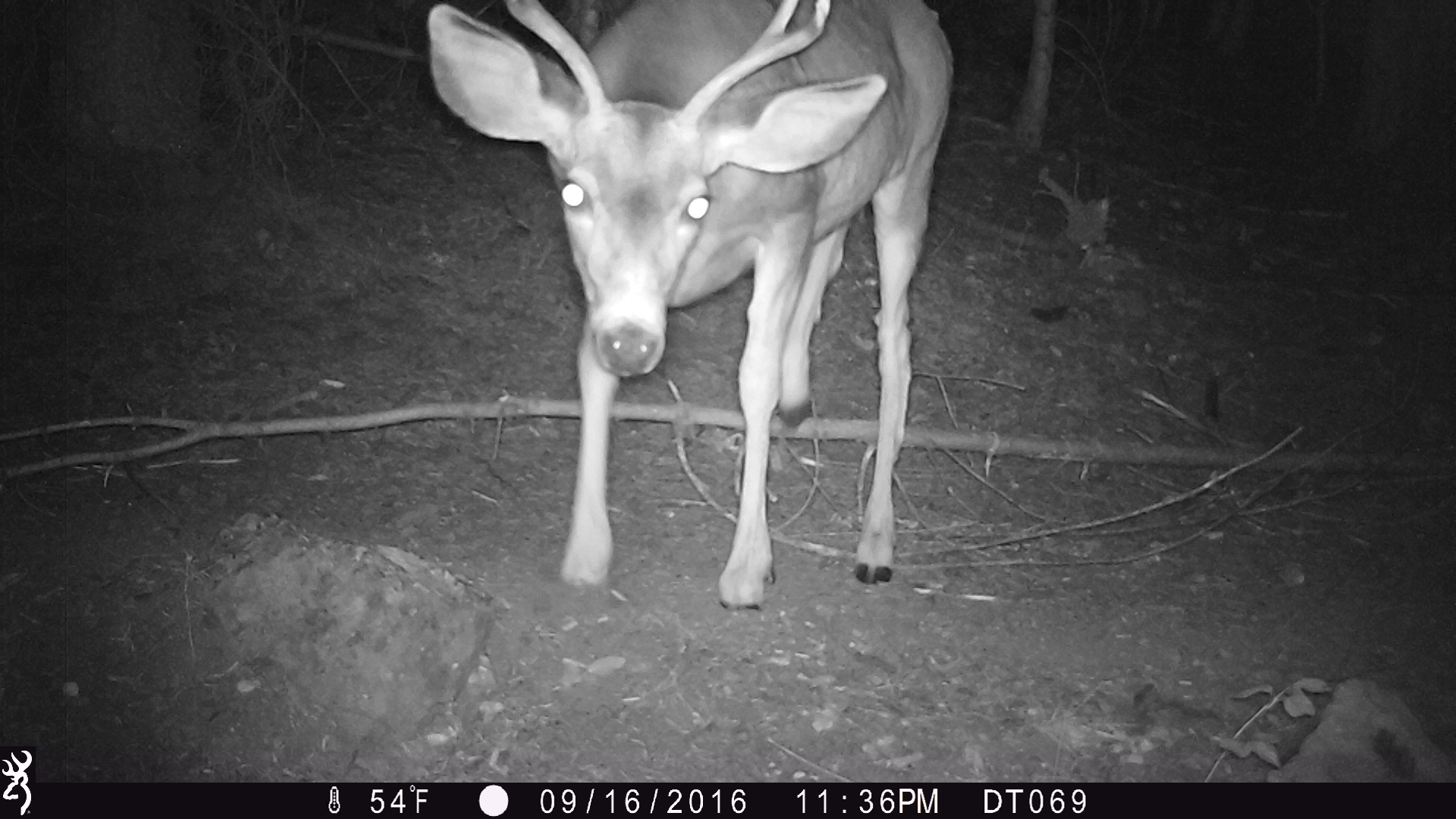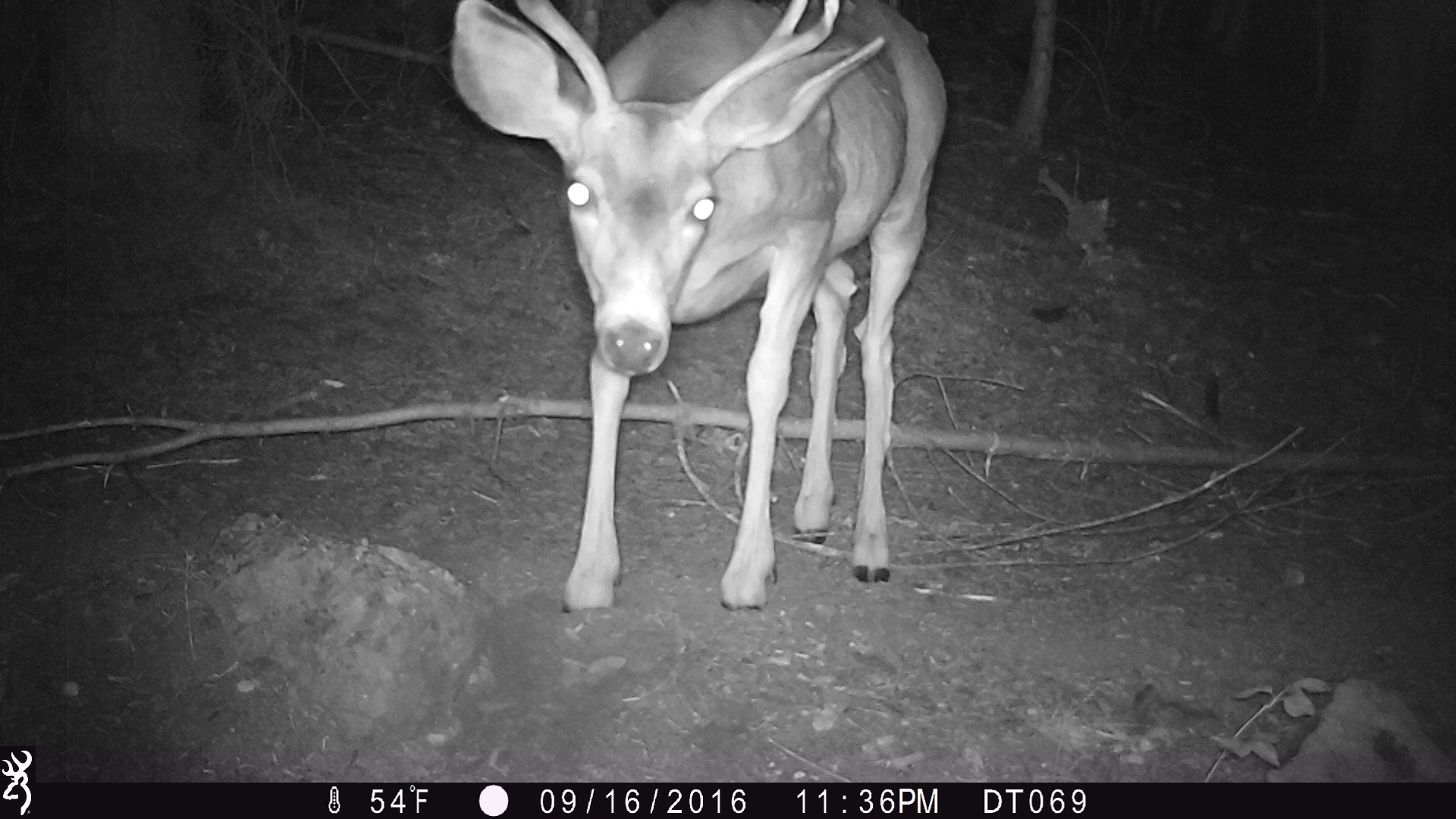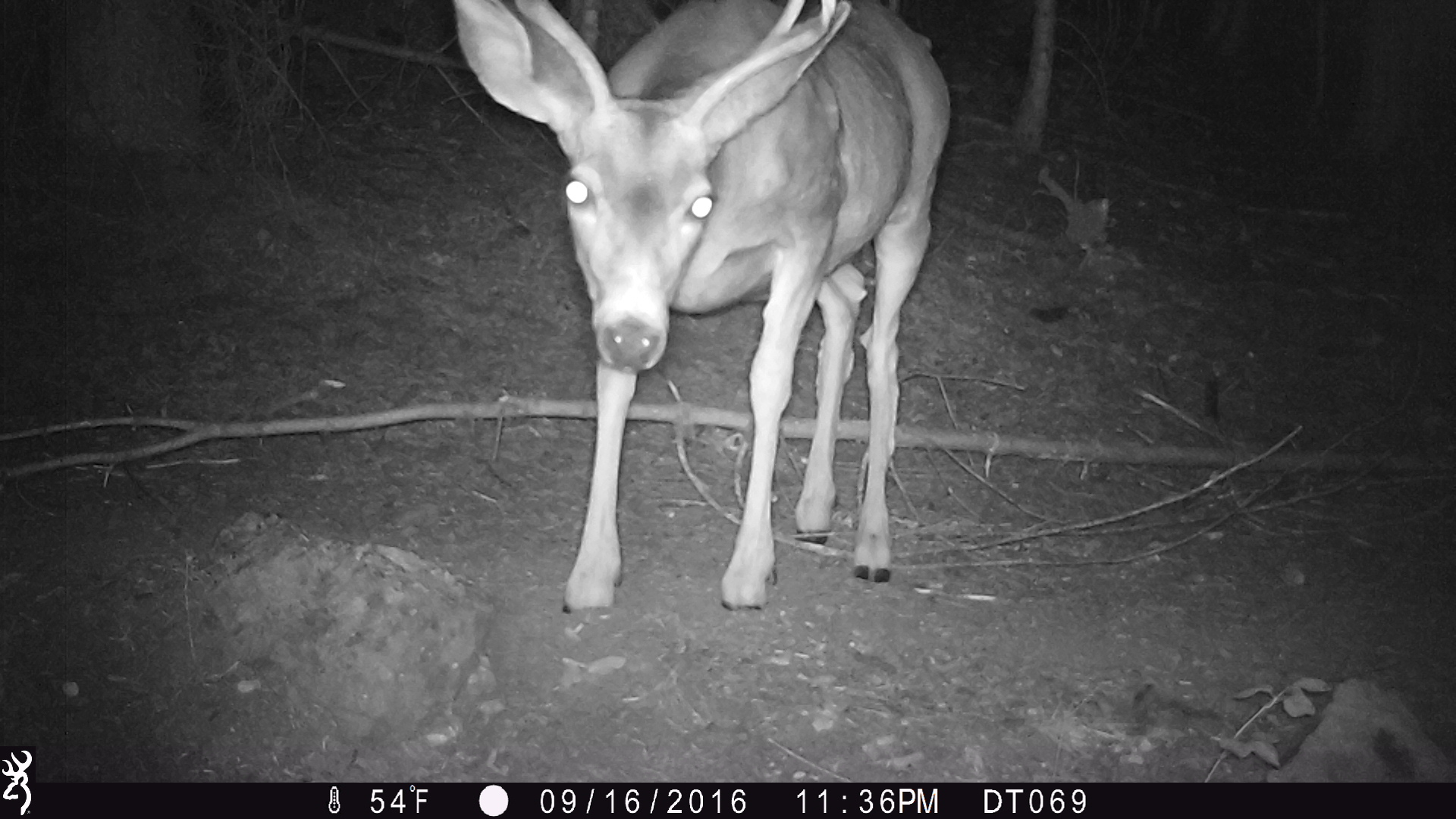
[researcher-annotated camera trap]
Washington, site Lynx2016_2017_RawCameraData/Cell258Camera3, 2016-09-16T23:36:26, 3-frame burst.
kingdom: Animalia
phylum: Chordata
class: Mammalia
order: Artiodactyla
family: Cervidae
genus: Odocoileus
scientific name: Odocoileus hemionus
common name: mule deer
Odocoileus hemionus (mule deer). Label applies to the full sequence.